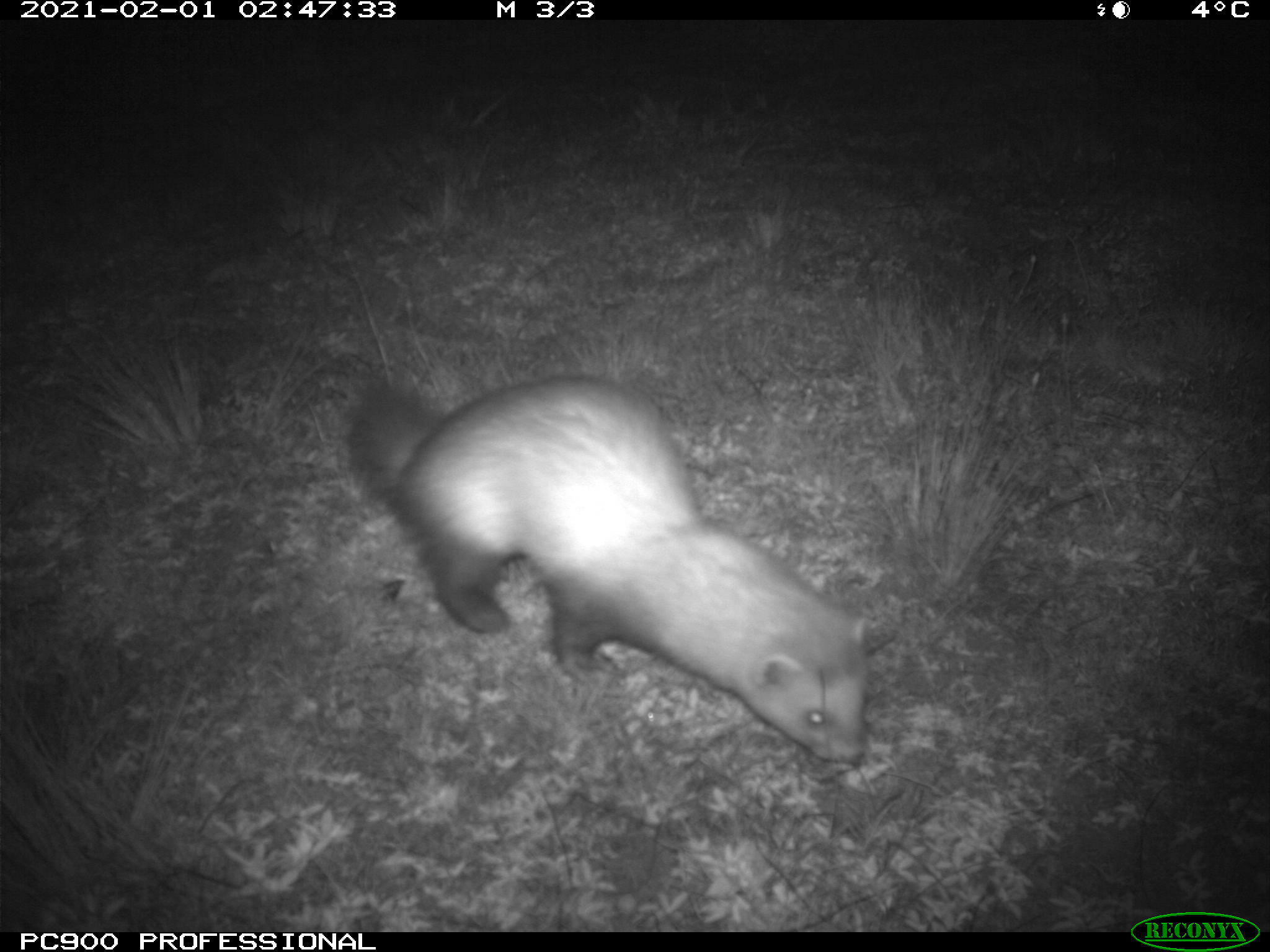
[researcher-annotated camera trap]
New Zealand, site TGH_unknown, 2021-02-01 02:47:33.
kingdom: Animalia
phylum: Chordata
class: Mammalia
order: Carnivora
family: Mustelidae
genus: Mustela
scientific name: Mustela furo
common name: ferret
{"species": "ferret (Mustela furo)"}